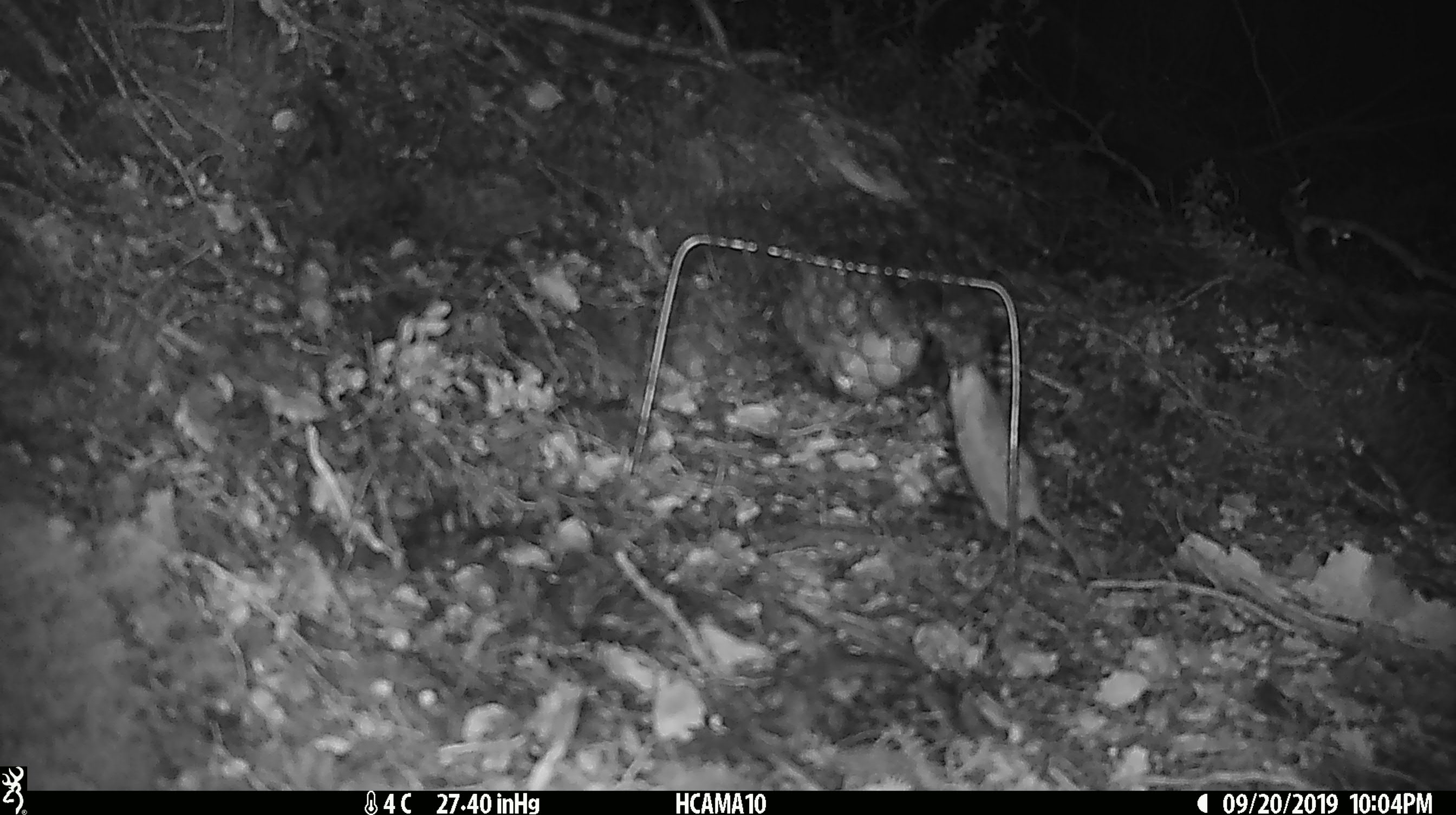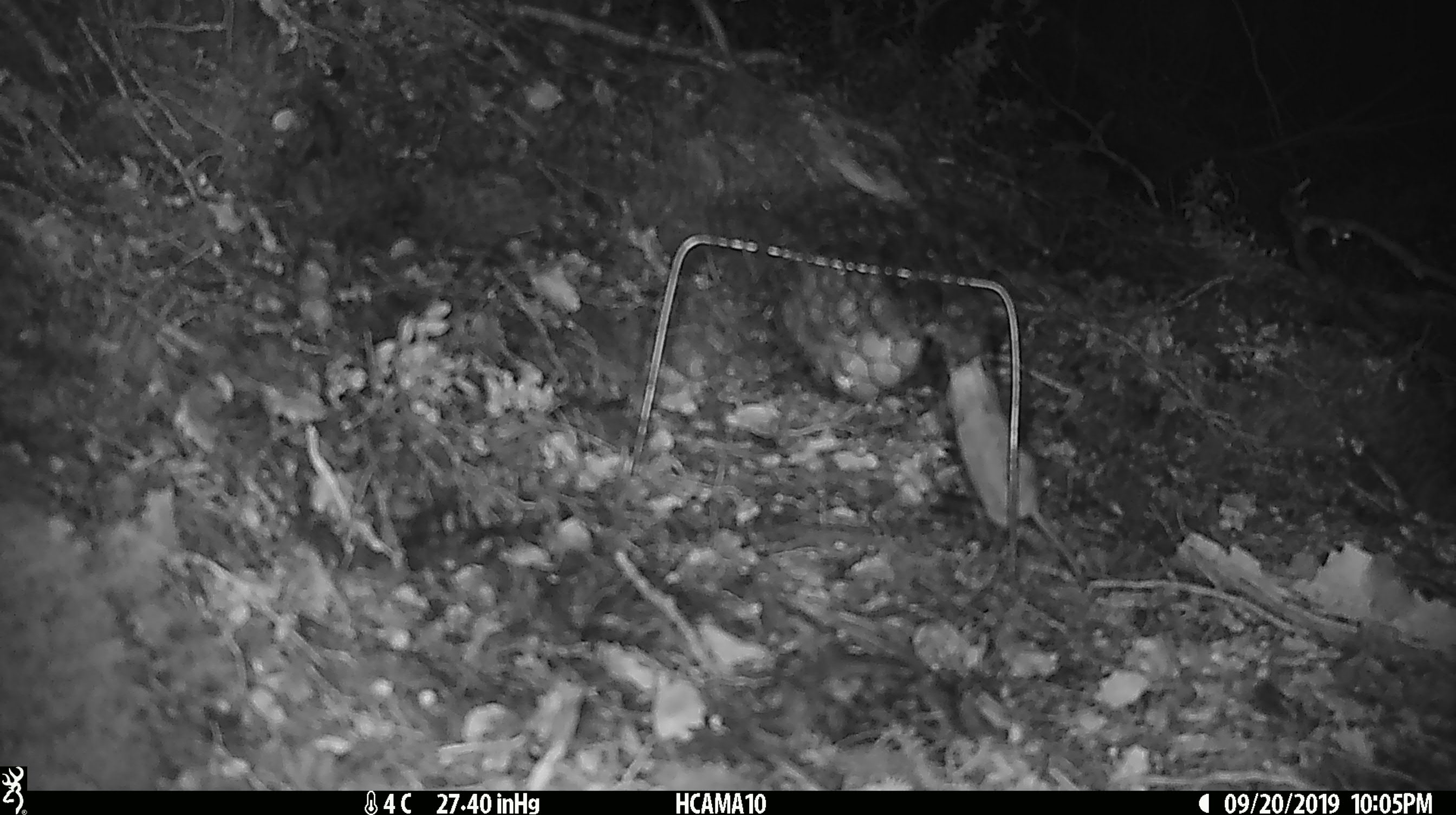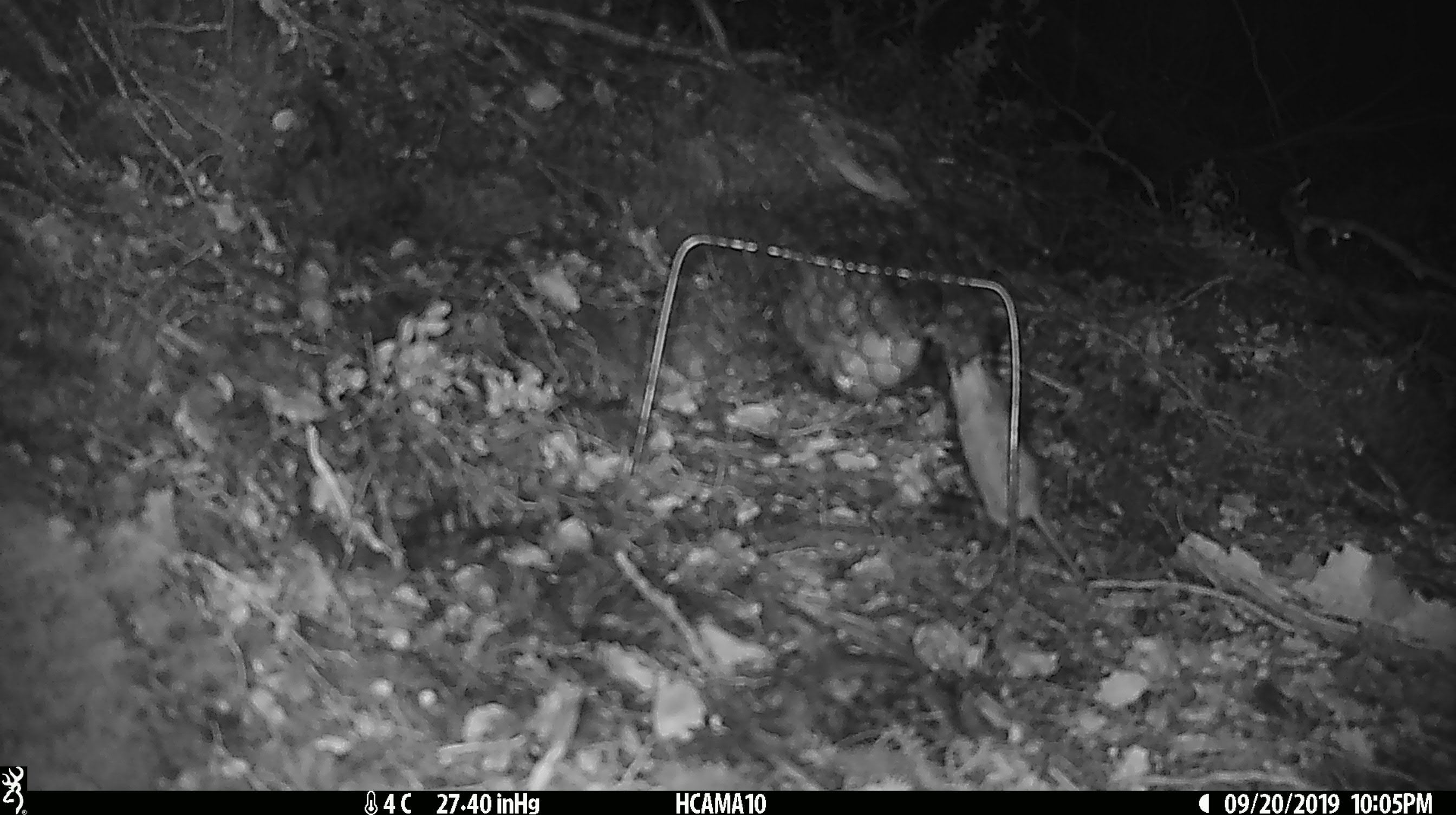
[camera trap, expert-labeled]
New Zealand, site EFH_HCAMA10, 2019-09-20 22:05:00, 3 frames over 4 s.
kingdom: Animalia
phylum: Chordata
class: Mammalia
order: Rodentia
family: Muridae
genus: Mus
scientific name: Mus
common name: mouse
Mouse (Mus).